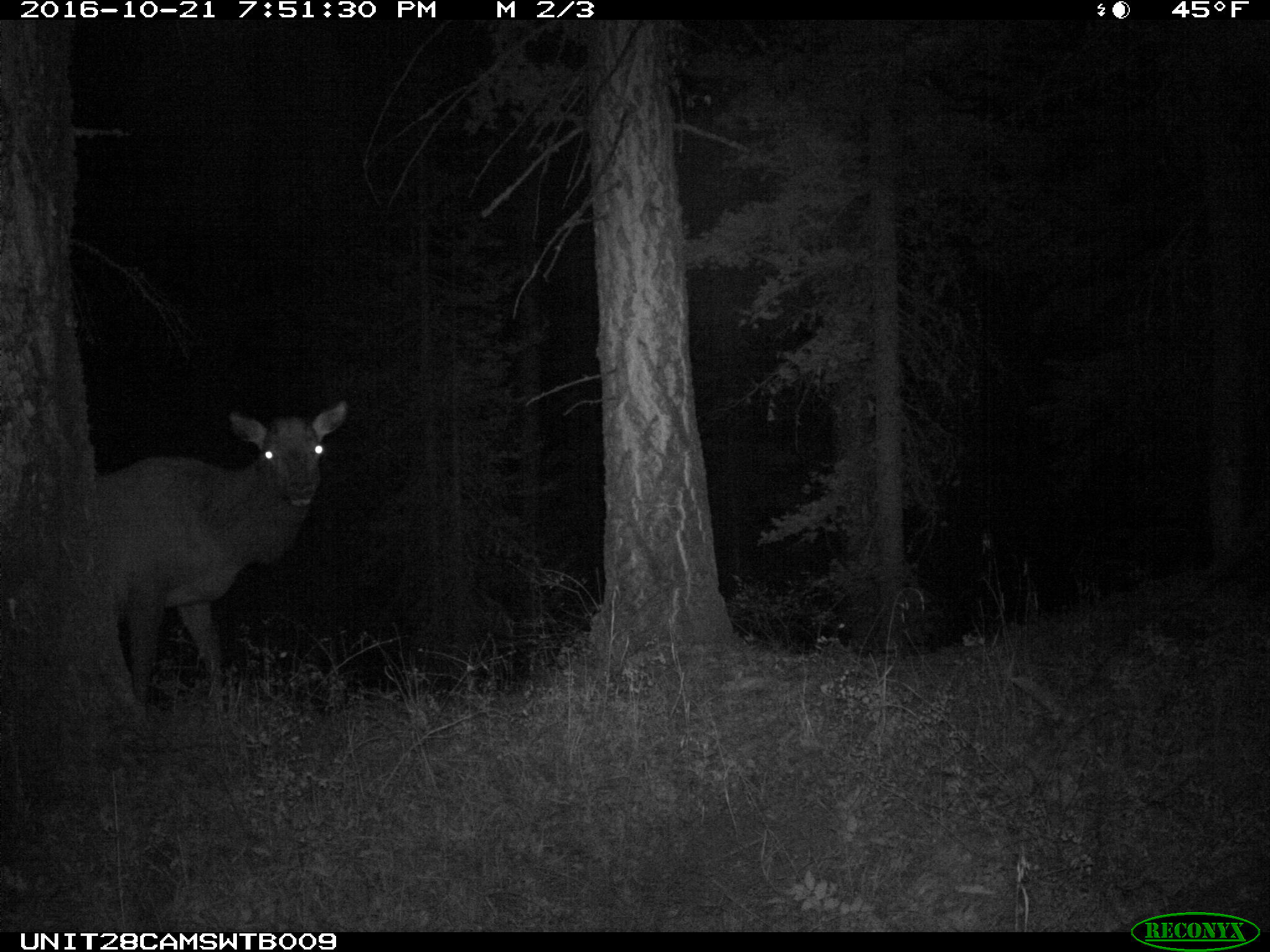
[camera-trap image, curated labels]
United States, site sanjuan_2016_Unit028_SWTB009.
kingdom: Animalia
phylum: Chordata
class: Mammalia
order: Artiodactyla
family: Cervidae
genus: Cervus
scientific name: Cervus elaphus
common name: red deer